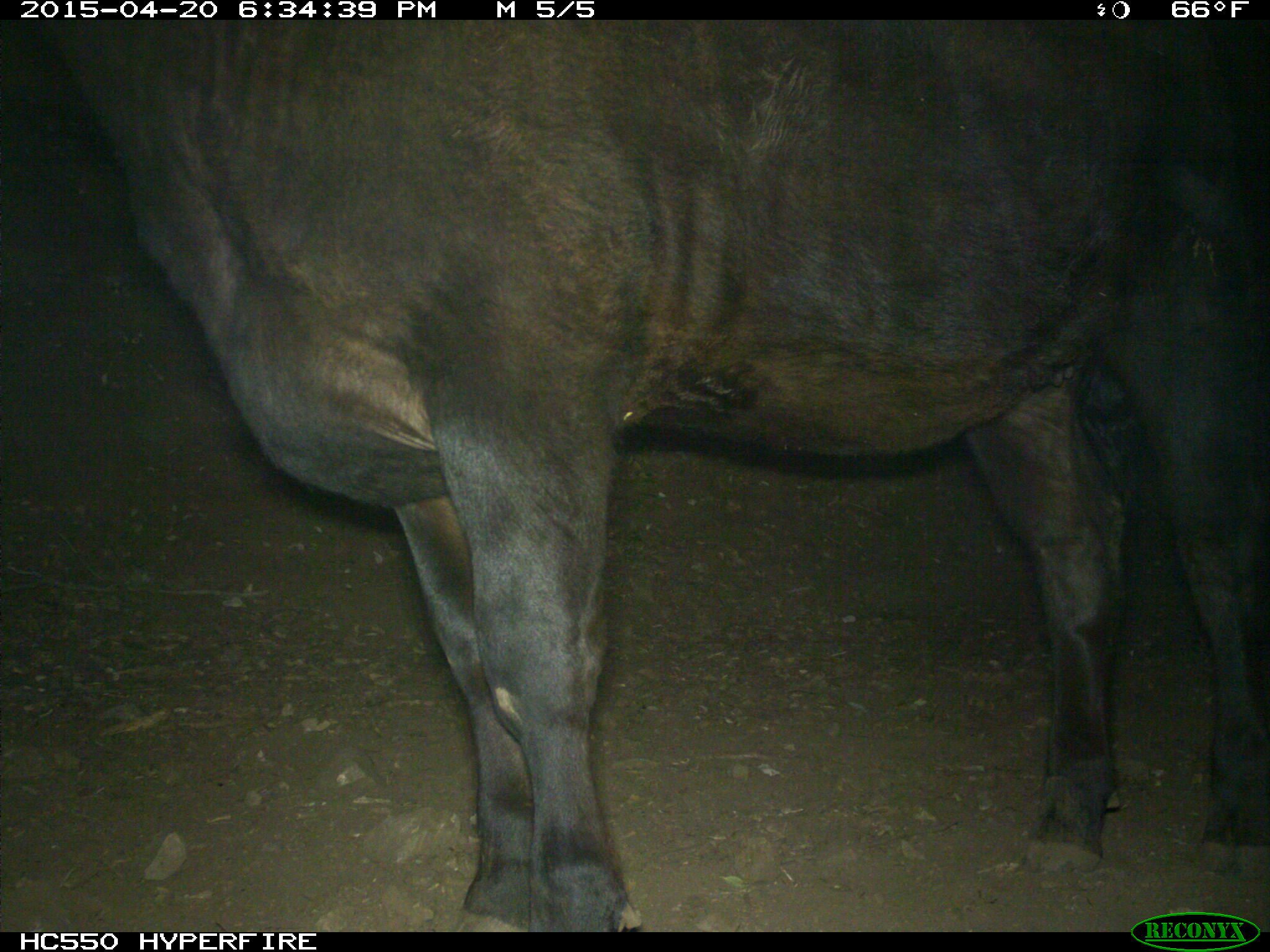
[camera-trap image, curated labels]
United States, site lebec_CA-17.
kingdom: Animalia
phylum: Chordata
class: Mammalia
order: Artiodactyla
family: Bovidae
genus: Bos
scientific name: Bos taurus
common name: domestic cow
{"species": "Bos taurus (domestic cow)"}